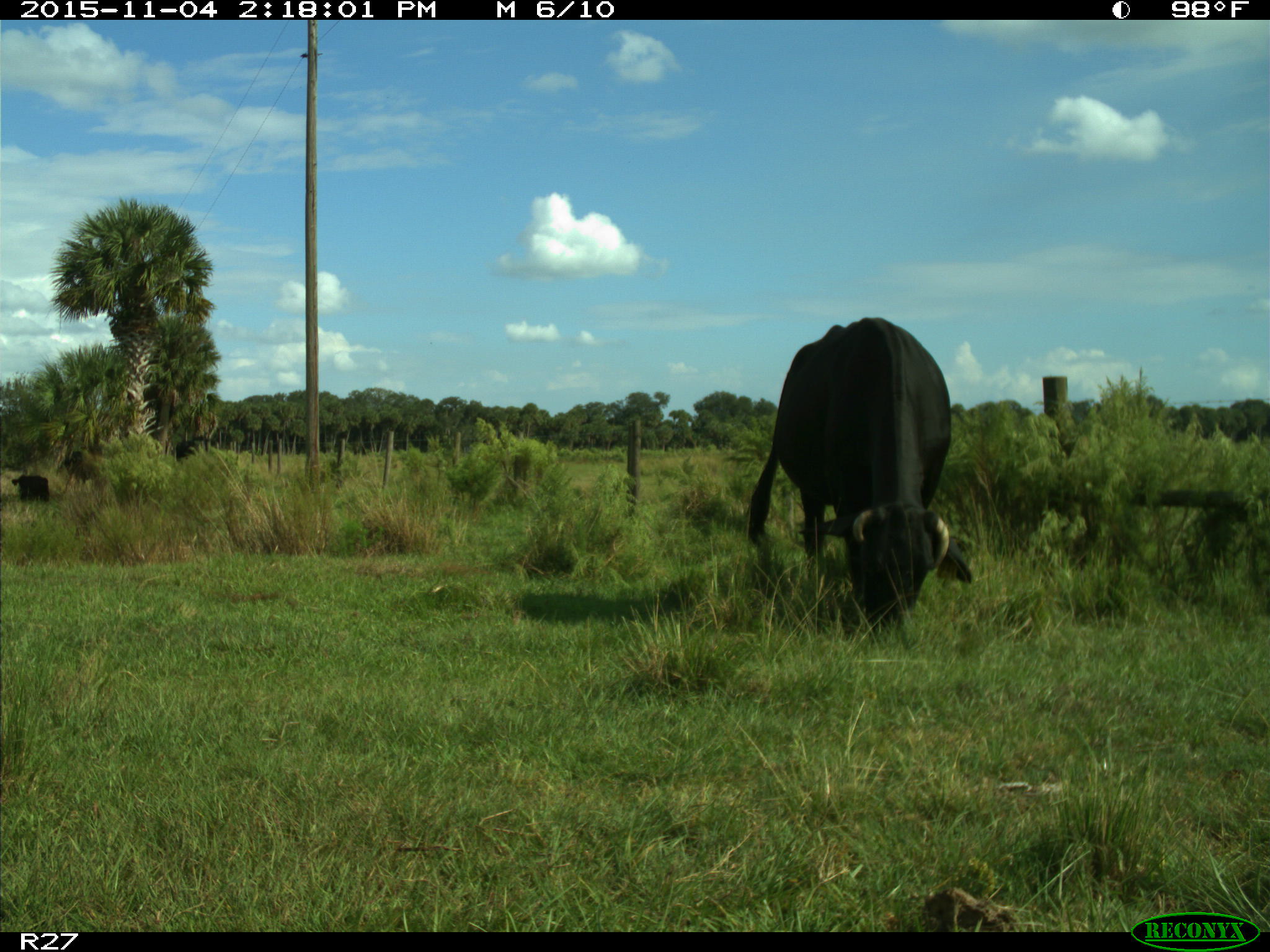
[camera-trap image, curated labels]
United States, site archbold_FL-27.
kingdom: Animalia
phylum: Chordata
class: Mammalia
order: Artiodactyla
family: Bovidae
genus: Bos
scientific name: Bos taurus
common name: domestic cow